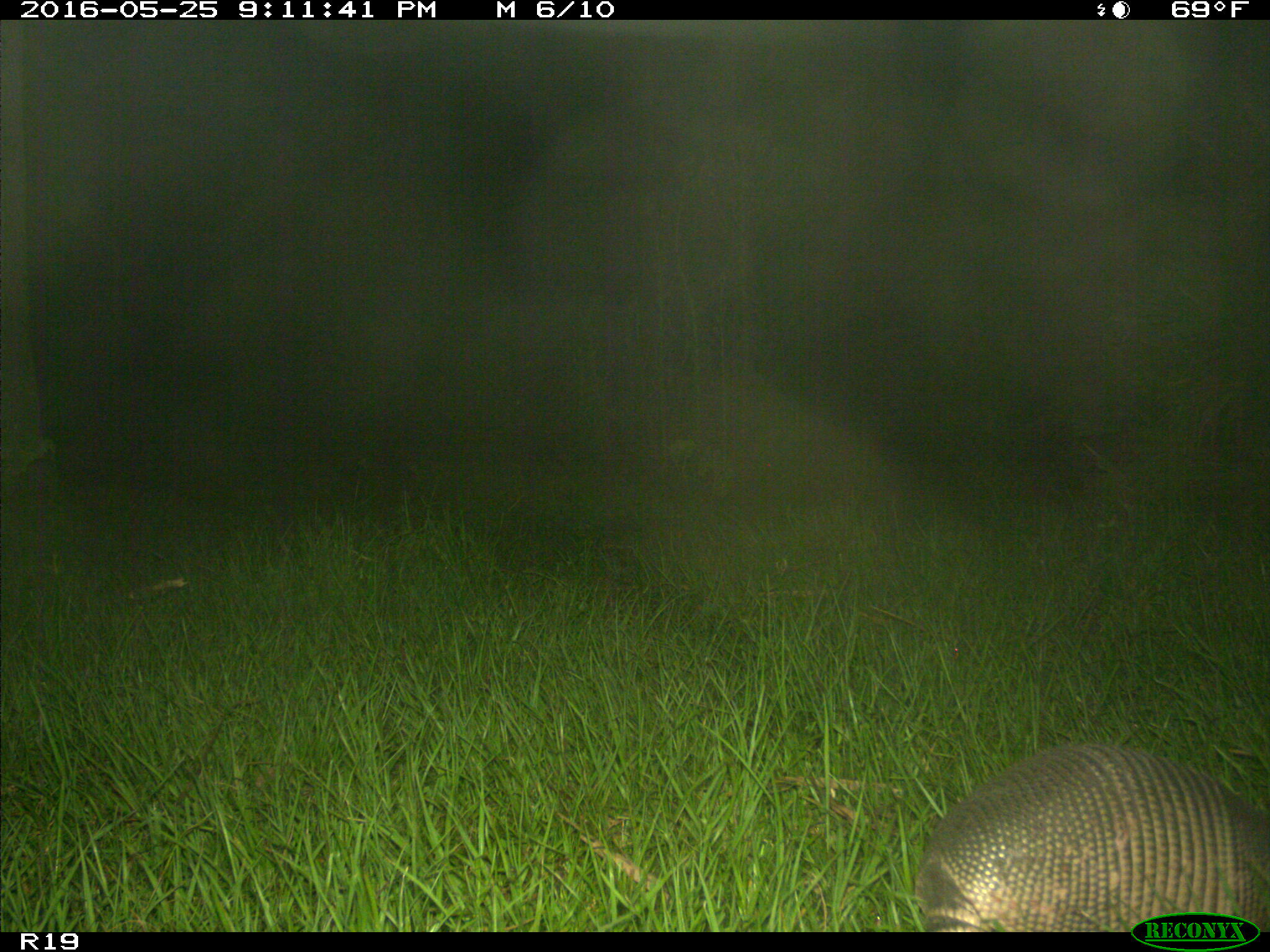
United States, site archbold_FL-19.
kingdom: Animalia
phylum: Chordata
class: Mammalia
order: Cingulata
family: Dasypodidae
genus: Dasypus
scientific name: Dasypus novemcinctus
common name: nine-banded armadillo